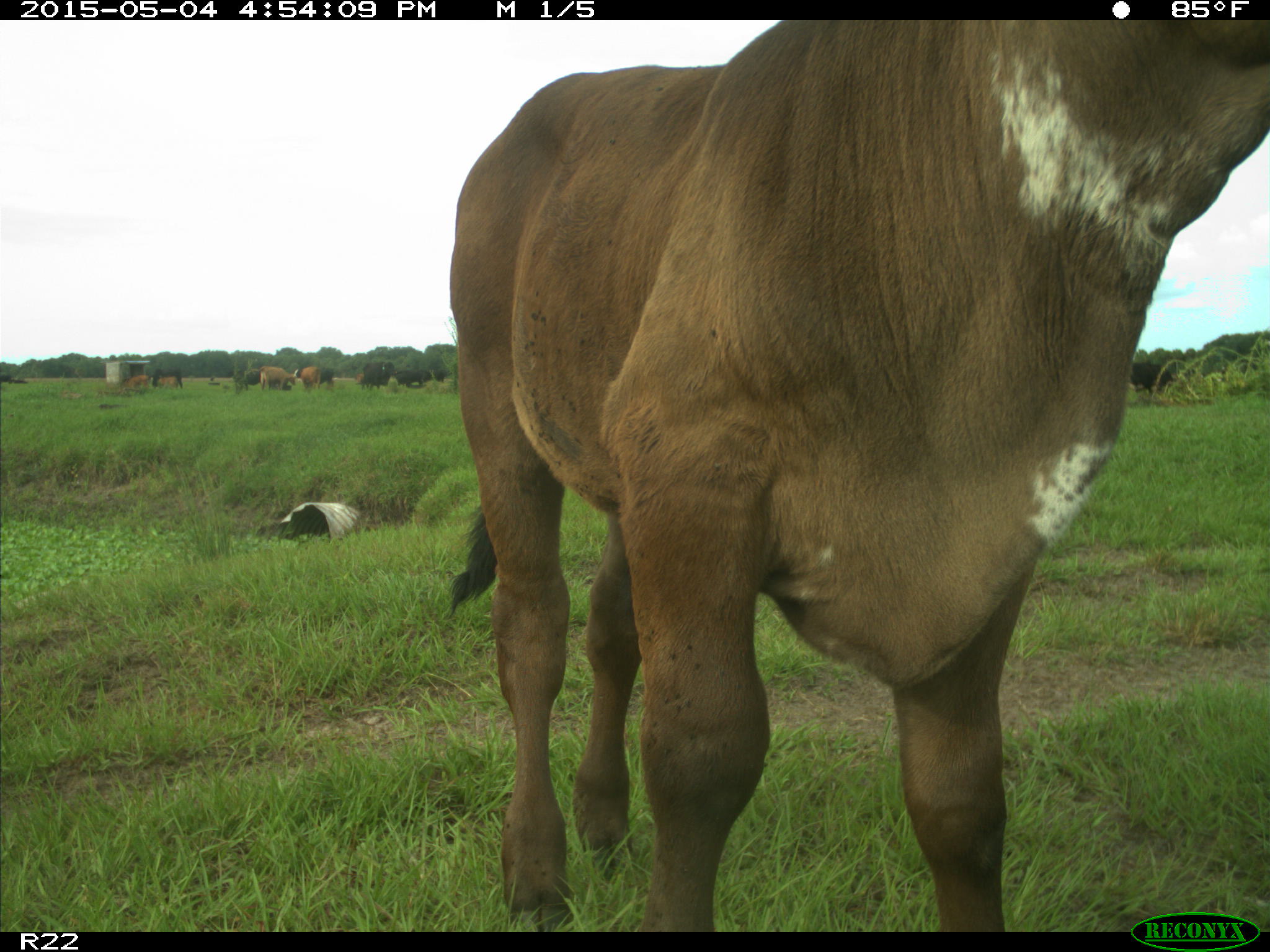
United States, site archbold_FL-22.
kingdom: Animalia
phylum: Chordata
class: Mammalia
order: Artiodactyla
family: Bovidae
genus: Bos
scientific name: Bos taurus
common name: domestic cow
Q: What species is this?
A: Bos taurus (domestic cow).